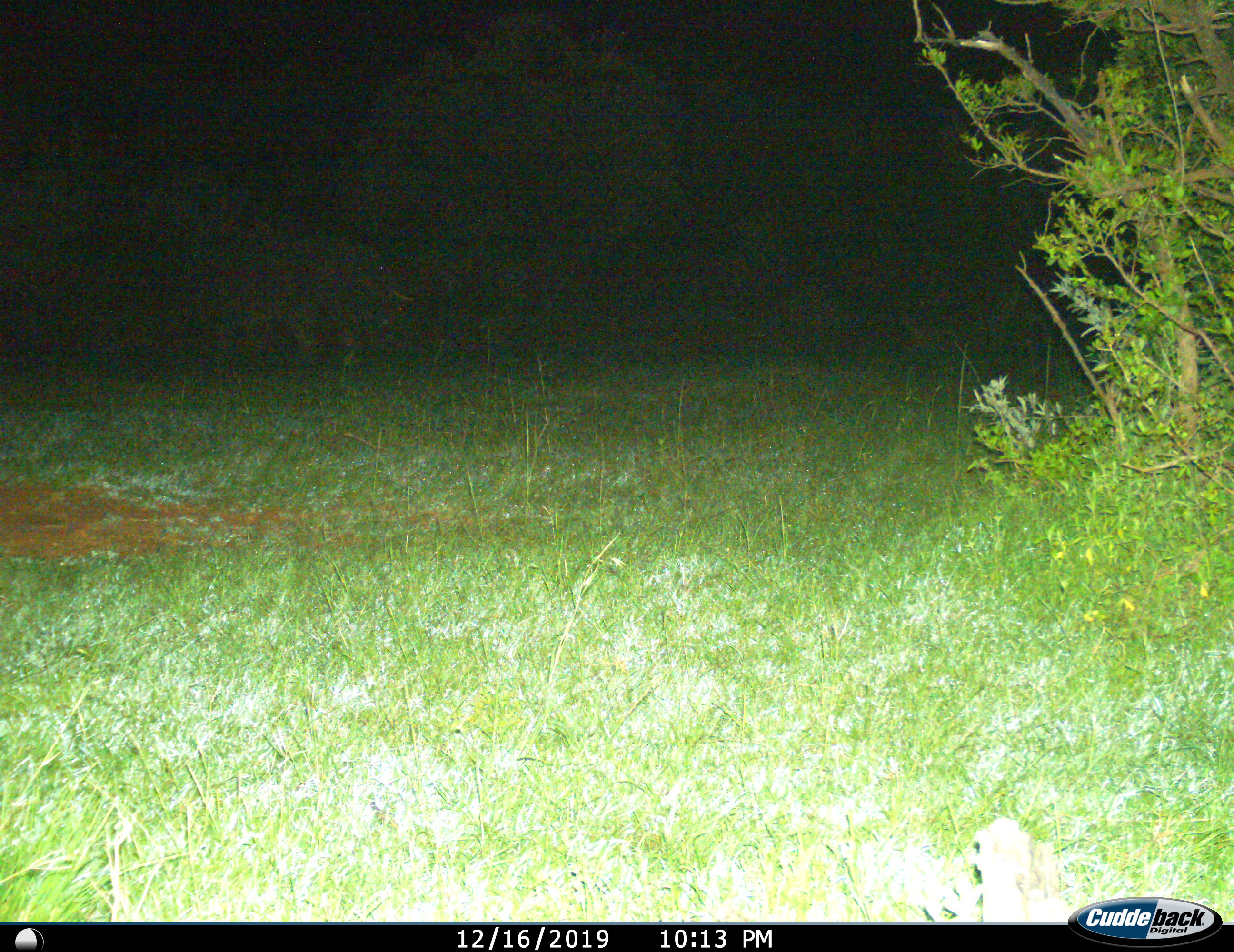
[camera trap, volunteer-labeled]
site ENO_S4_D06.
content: unidentified animal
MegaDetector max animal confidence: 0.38